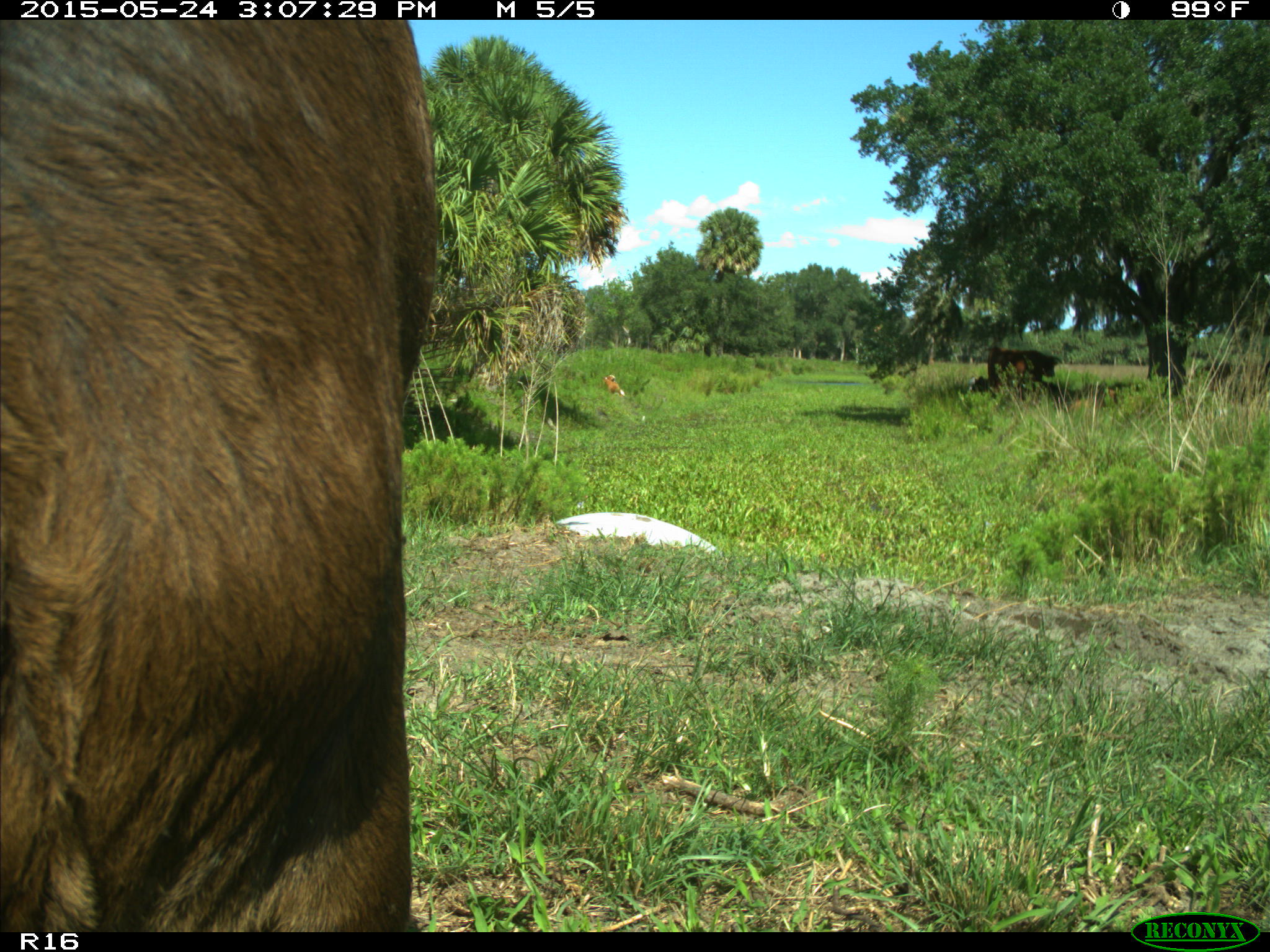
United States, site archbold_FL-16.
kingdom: Animalia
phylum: Chordata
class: Mammalia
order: Artiodactyla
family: Bovidae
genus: Bos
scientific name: Bos taurus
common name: domestic cow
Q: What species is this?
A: Bos taurus (domestic cow).